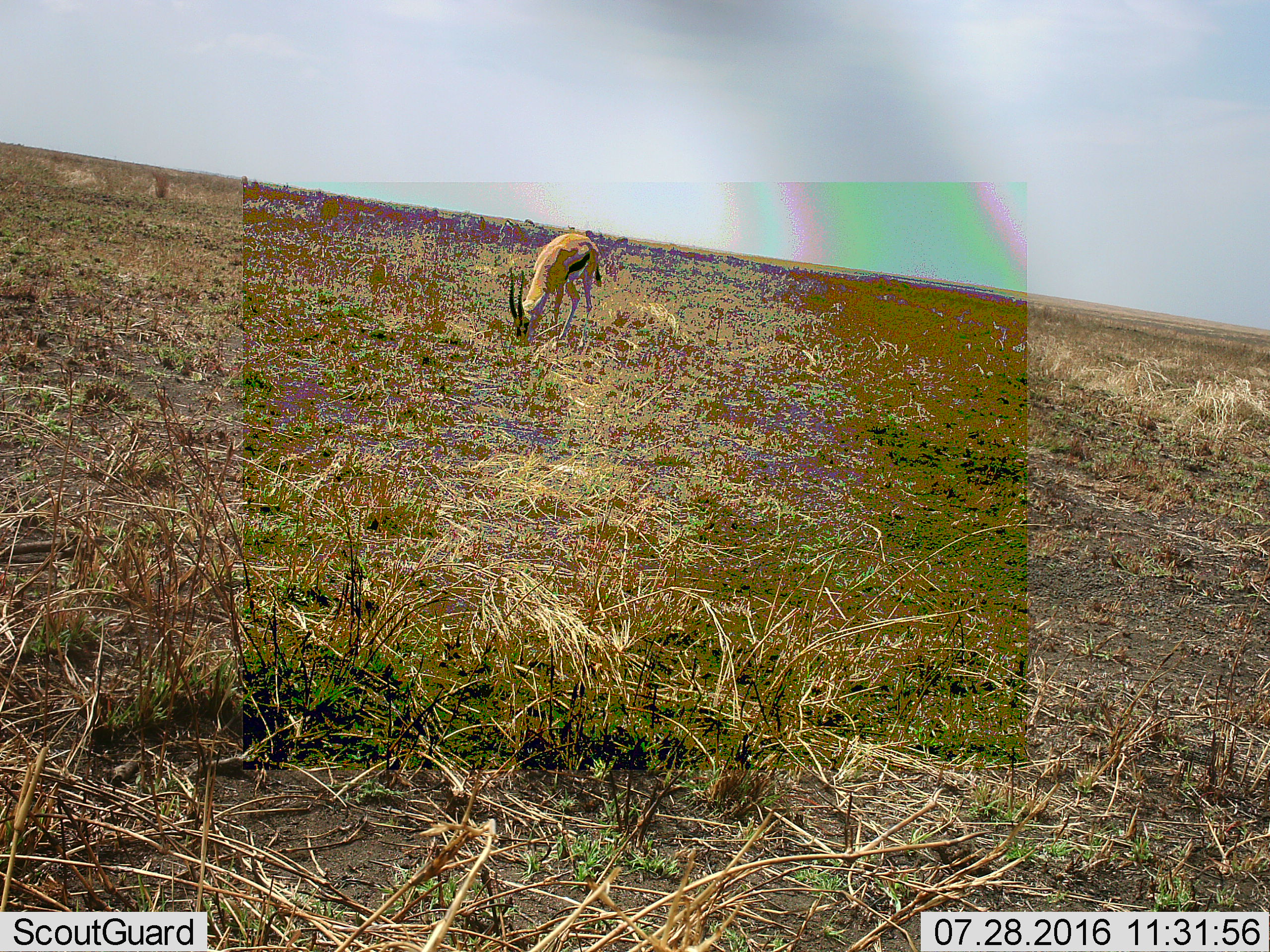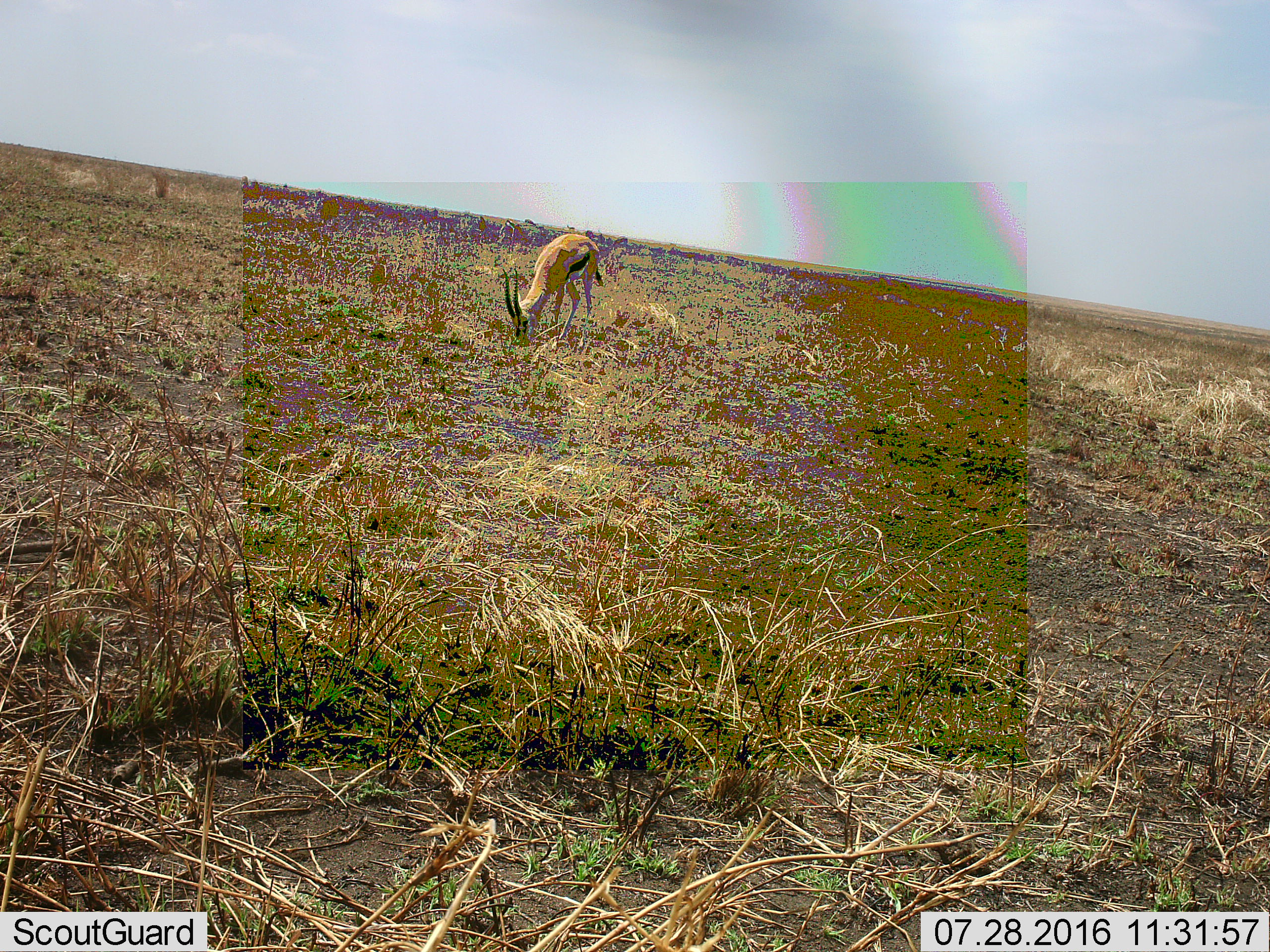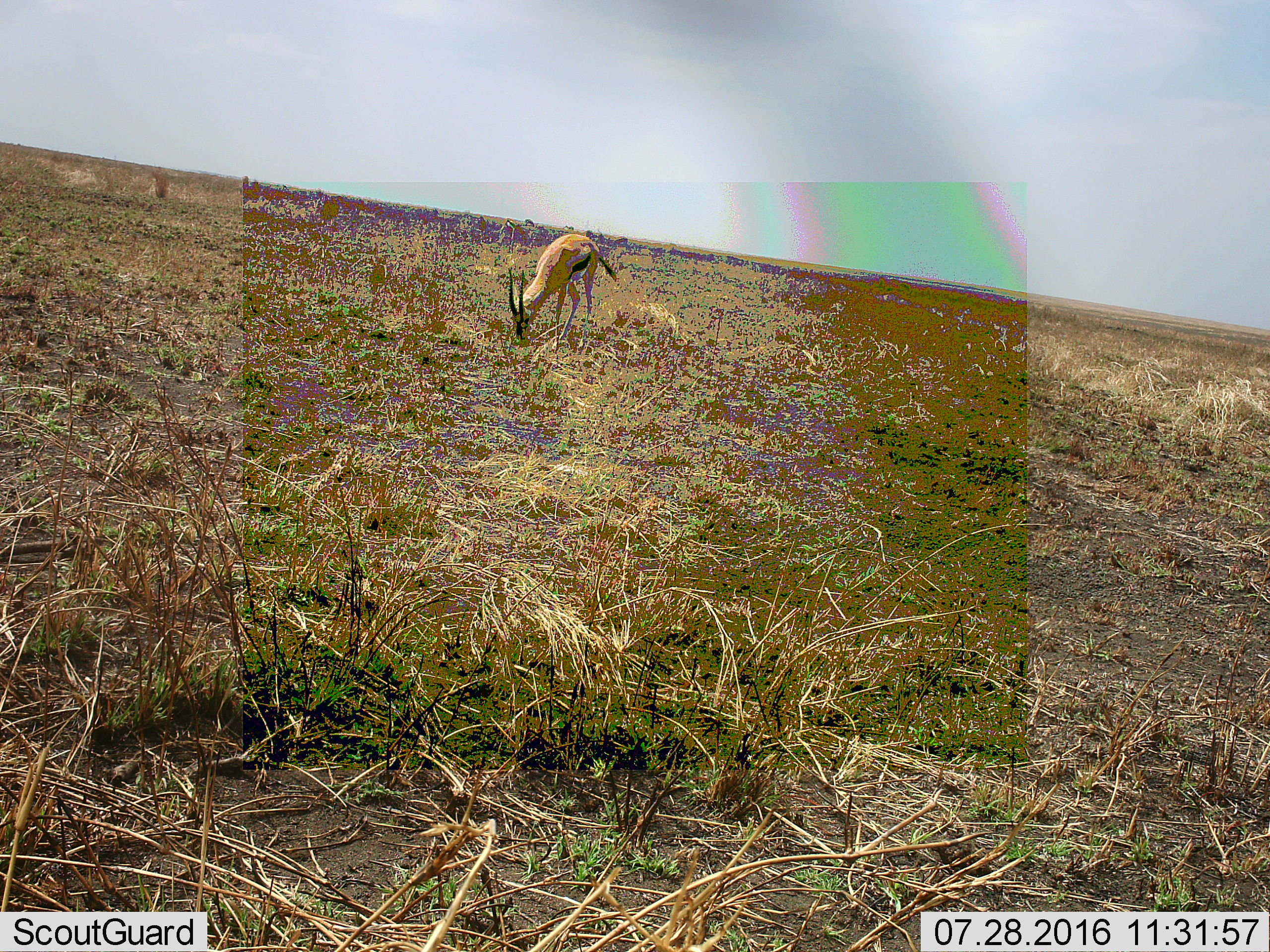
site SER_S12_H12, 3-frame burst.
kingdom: Animalia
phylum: Chordata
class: Mammalia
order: Artiodactyla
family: Bovidae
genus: Eudorcas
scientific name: Eudorcas thomsonii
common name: thomson's gazelle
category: gazellethomsons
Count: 1.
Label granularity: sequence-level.